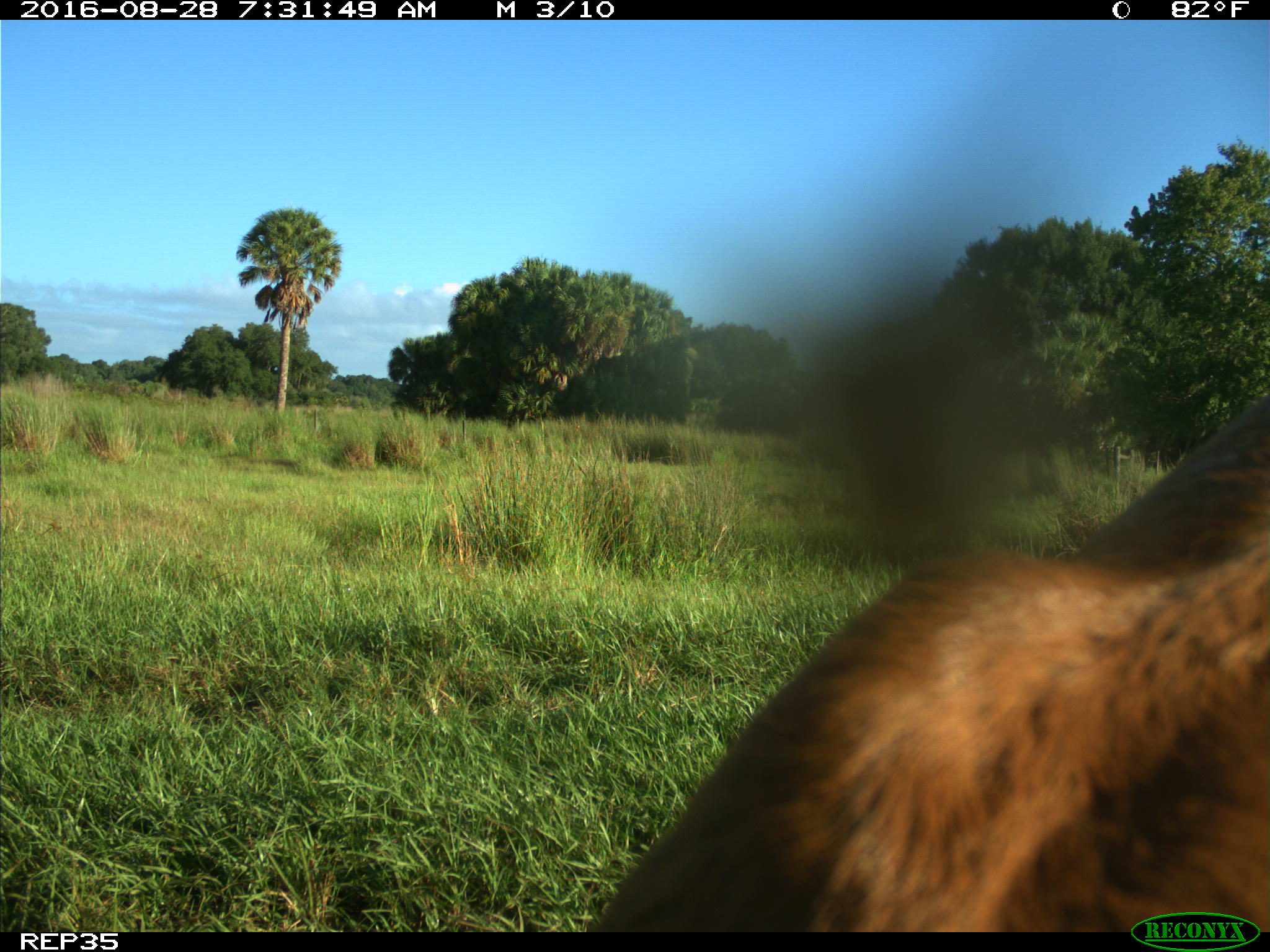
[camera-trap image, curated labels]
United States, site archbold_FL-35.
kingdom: Animalia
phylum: Chordata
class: Mammalia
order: Artiodactyla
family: Bovidae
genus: Bos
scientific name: Bos taurus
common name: domestic cow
Bos taurus (domestic cow).